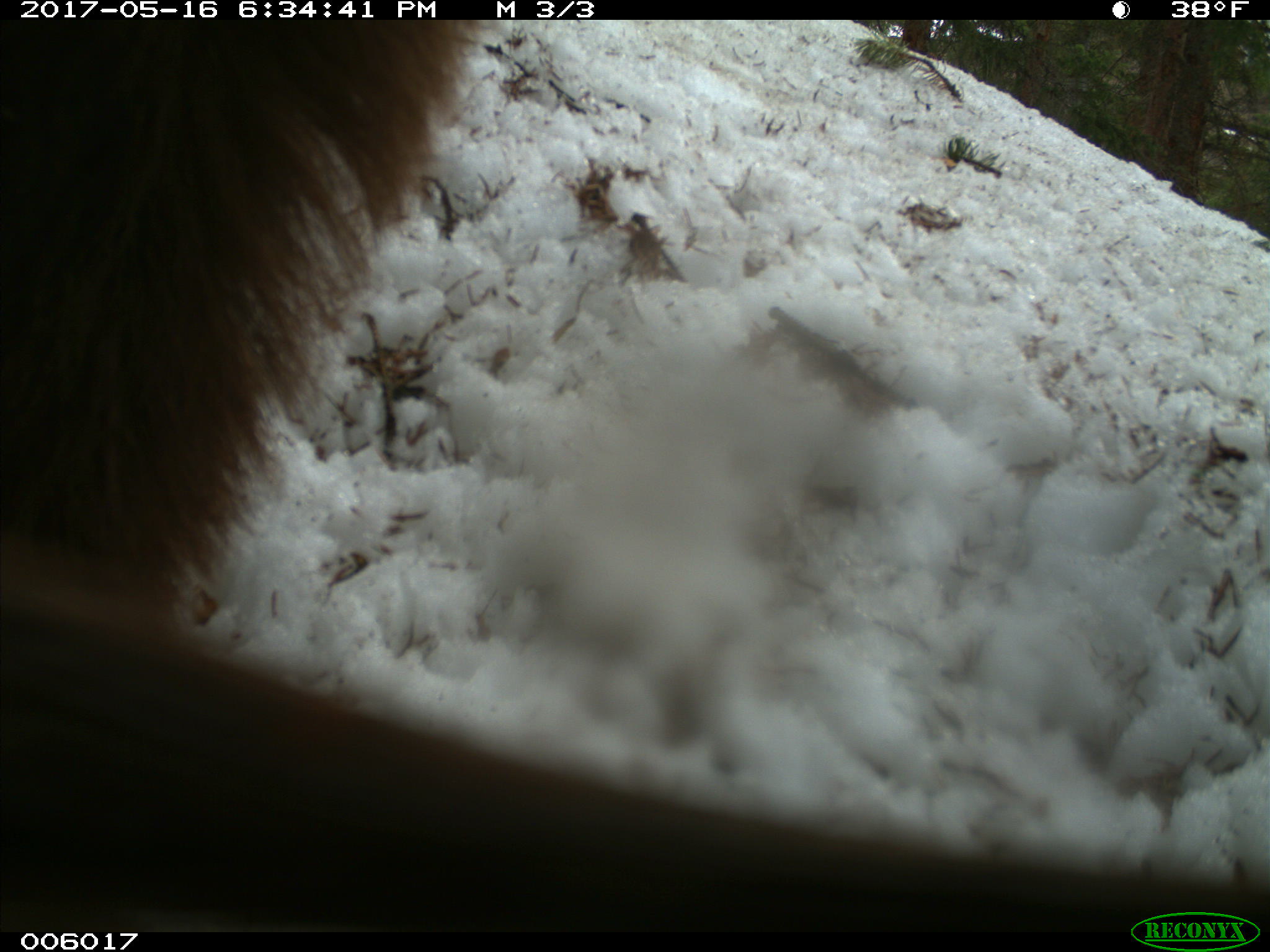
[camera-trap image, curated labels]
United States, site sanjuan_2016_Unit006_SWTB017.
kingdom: Animalia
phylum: Chordata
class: Mammalia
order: Carnivora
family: Ursidae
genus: Ursus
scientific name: Ursus americanus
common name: american black bear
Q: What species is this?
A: Ursus americanus (american black bear).